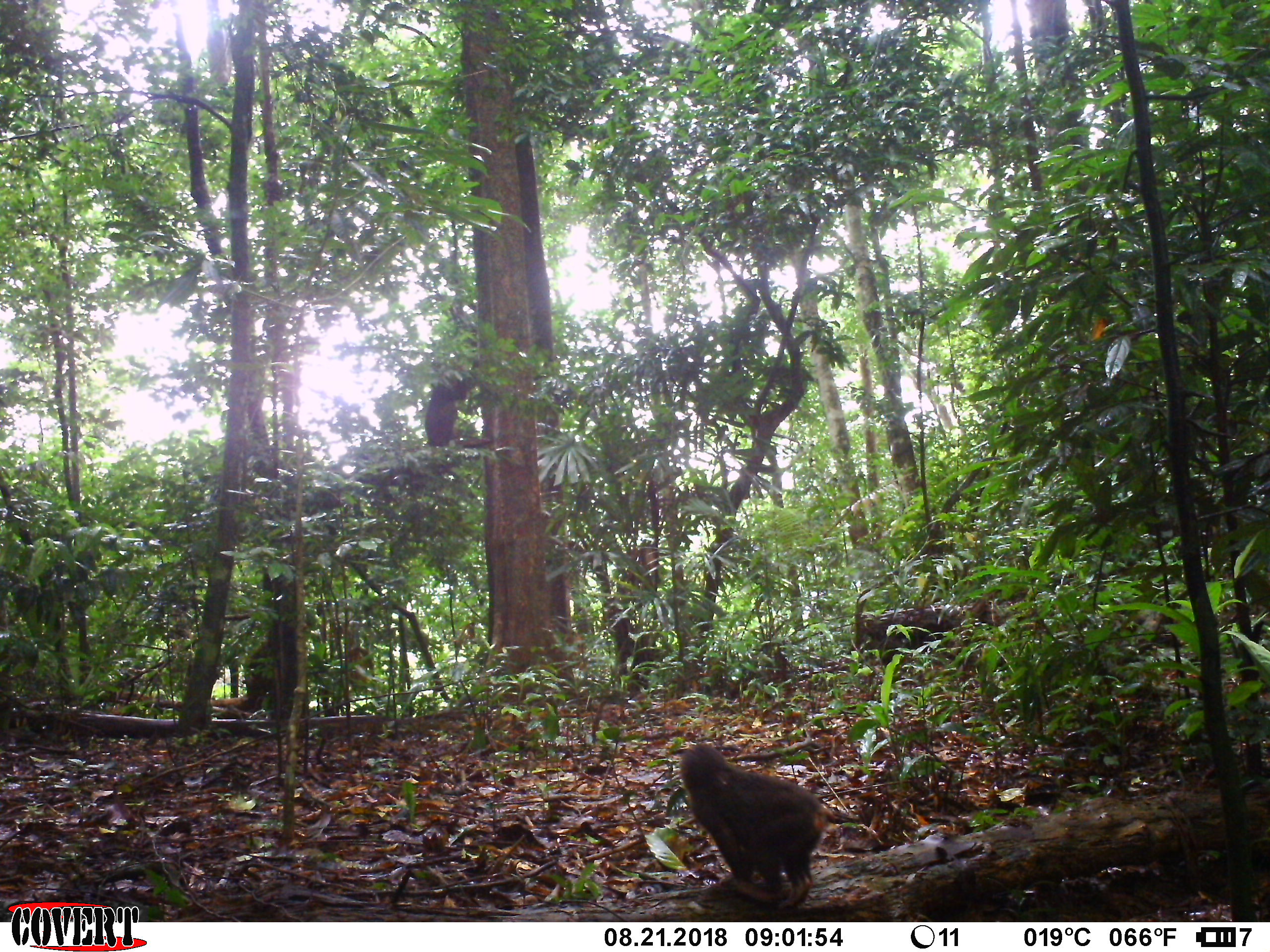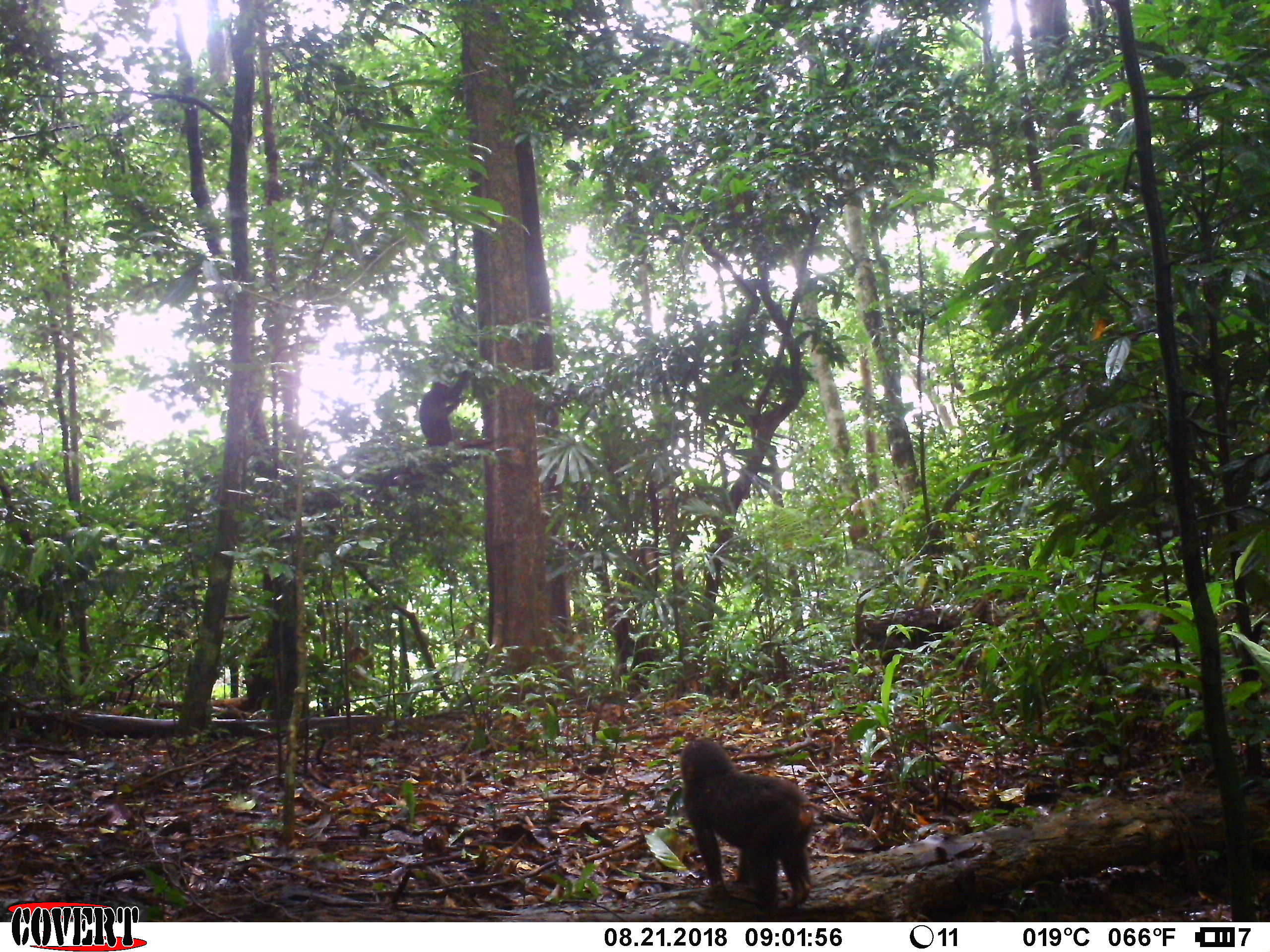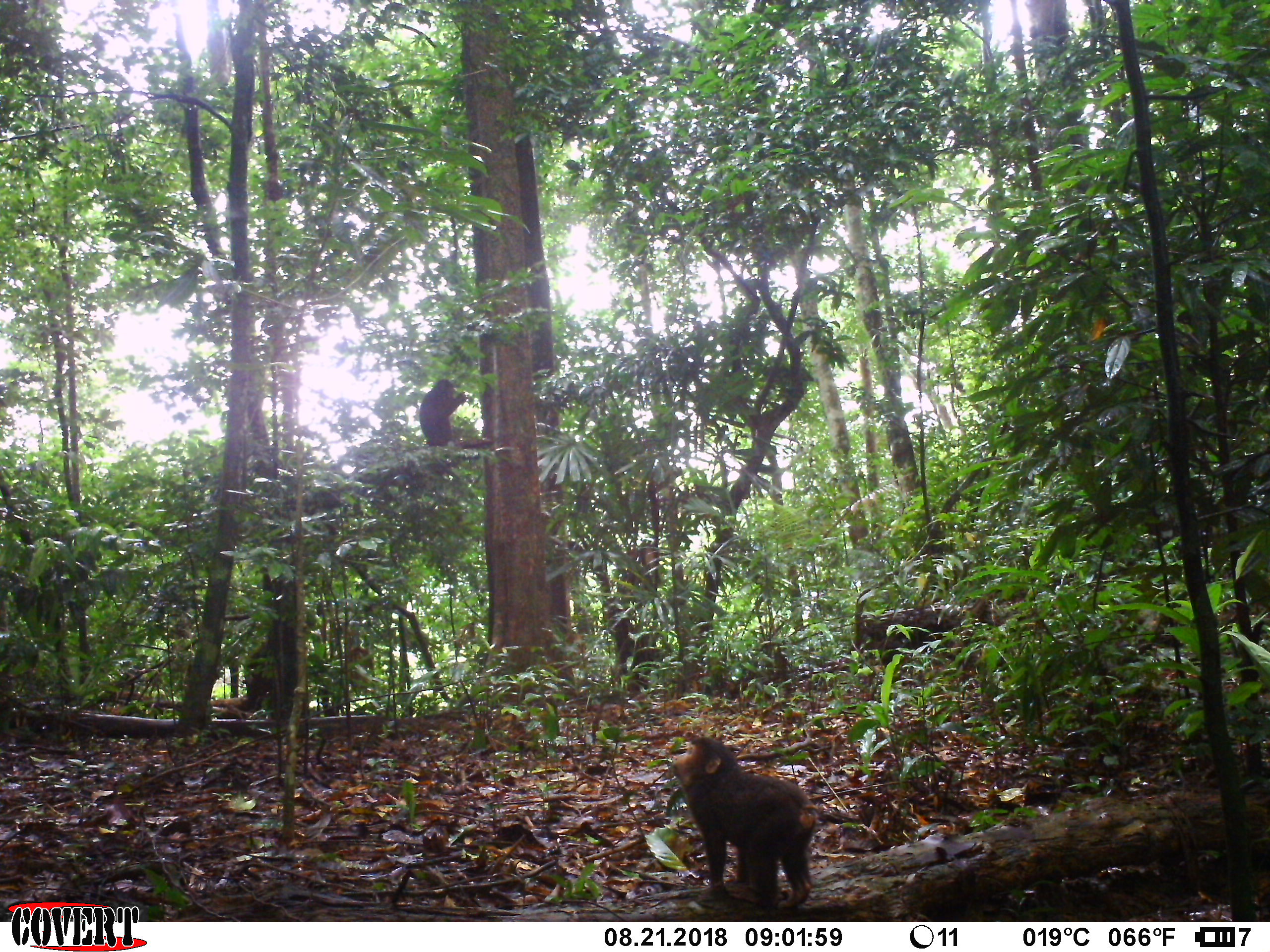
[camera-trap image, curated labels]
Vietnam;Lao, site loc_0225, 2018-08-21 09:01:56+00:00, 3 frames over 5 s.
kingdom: Animalia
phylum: Chordata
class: Mammalia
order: Primates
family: Cercopithecidae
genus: Macaca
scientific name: Macaca arctoides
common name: stump-tailed macaque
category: stump tailed macaque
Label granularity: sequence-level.